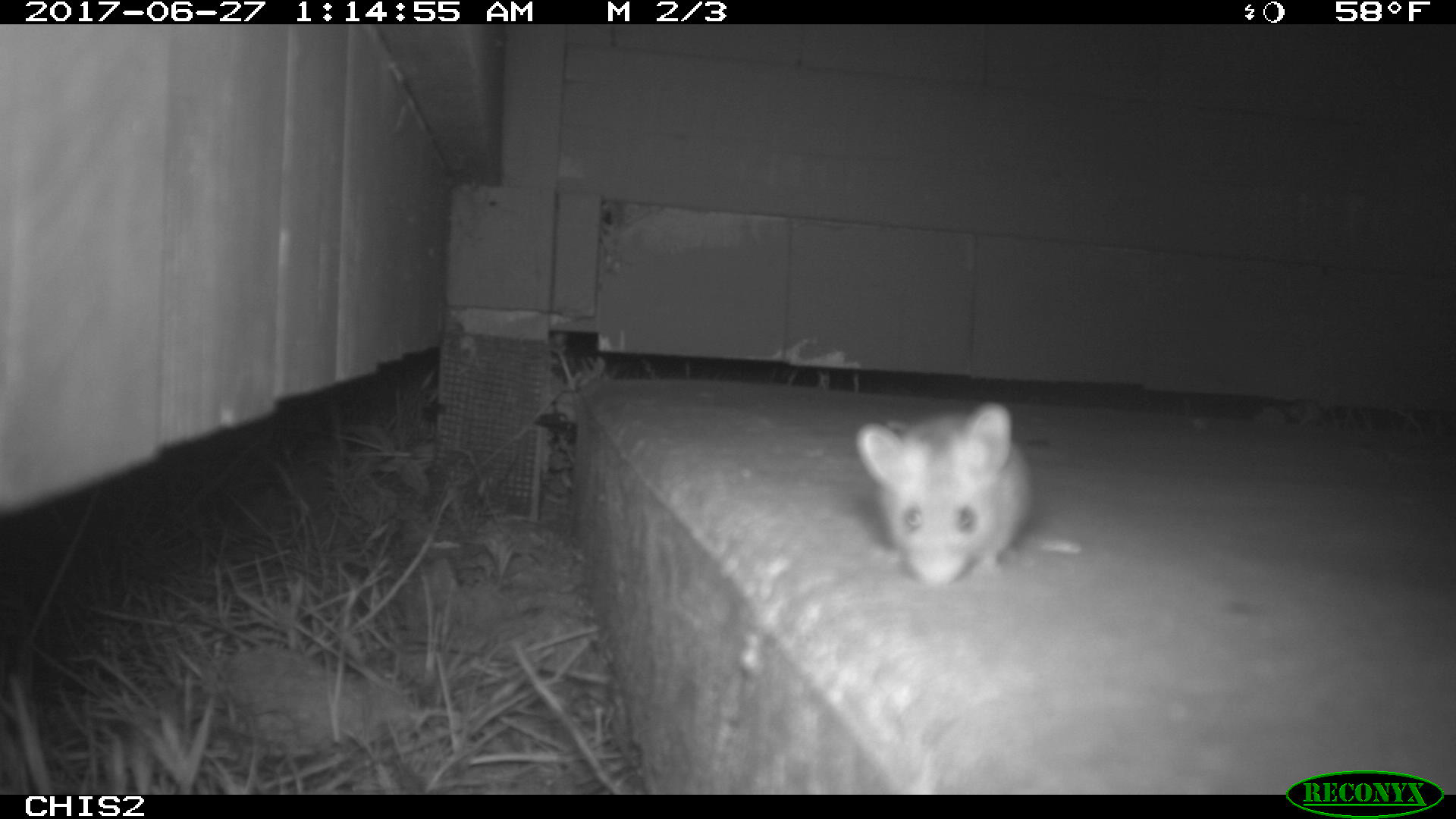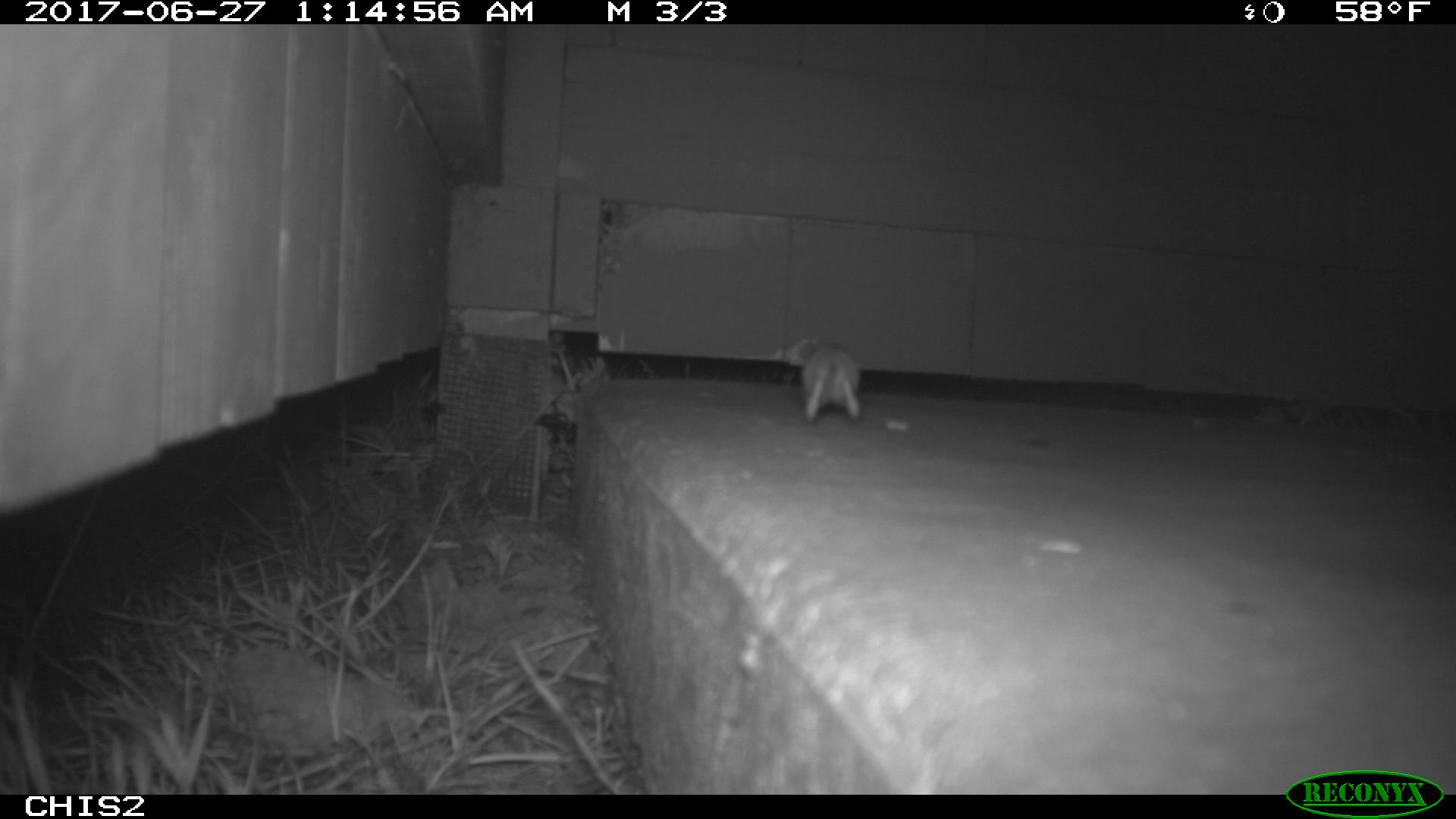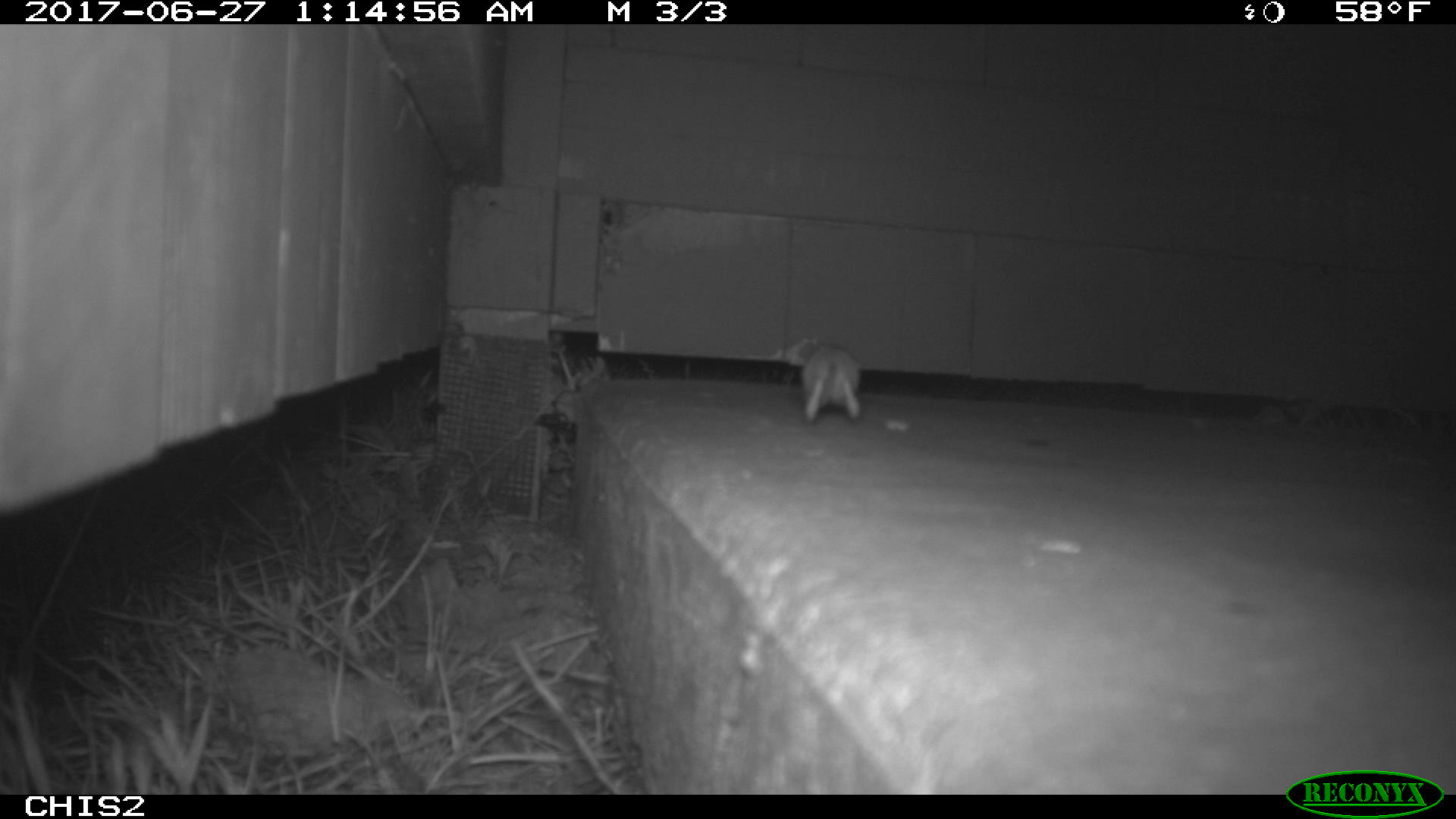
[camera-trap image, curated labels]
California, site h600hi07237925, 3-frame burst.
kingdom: Animalia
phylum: Chordata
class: Mammalia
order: Rodentia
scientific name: Rodentia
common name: rodent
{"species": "rodent (Rodentia)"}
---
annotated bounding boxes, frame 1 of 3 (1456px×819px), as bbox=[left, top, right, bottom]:
rodent: bbox=[853, 401, 1083, 576]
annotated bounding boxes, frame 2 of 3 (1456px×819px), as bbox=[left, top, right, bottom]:
rodent: bbox=[800, 341, 861, 422]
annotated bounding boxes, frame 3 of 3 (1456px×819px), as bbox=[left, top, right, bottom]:
rodent: bbox=[799, 341, 864, 422]